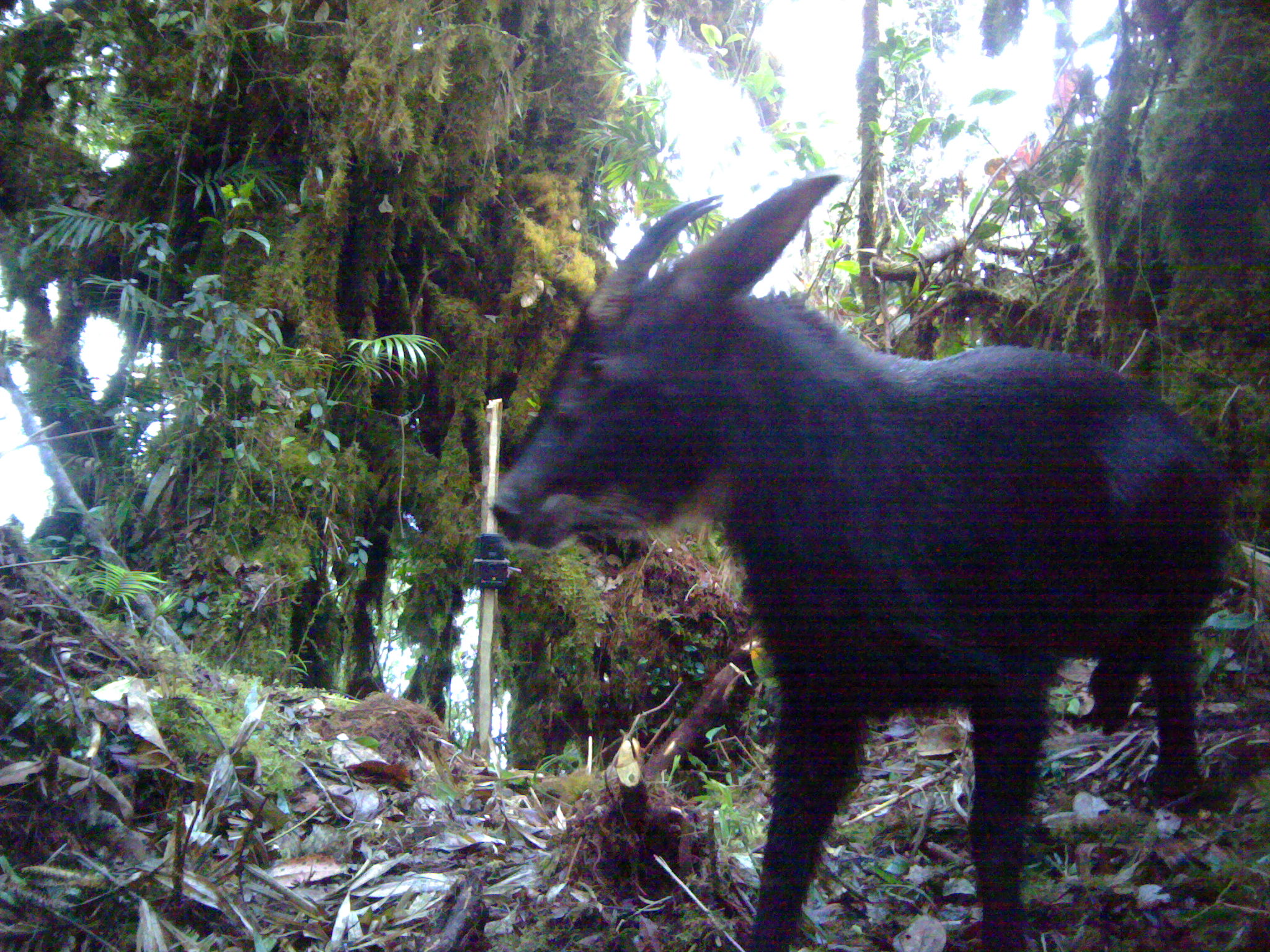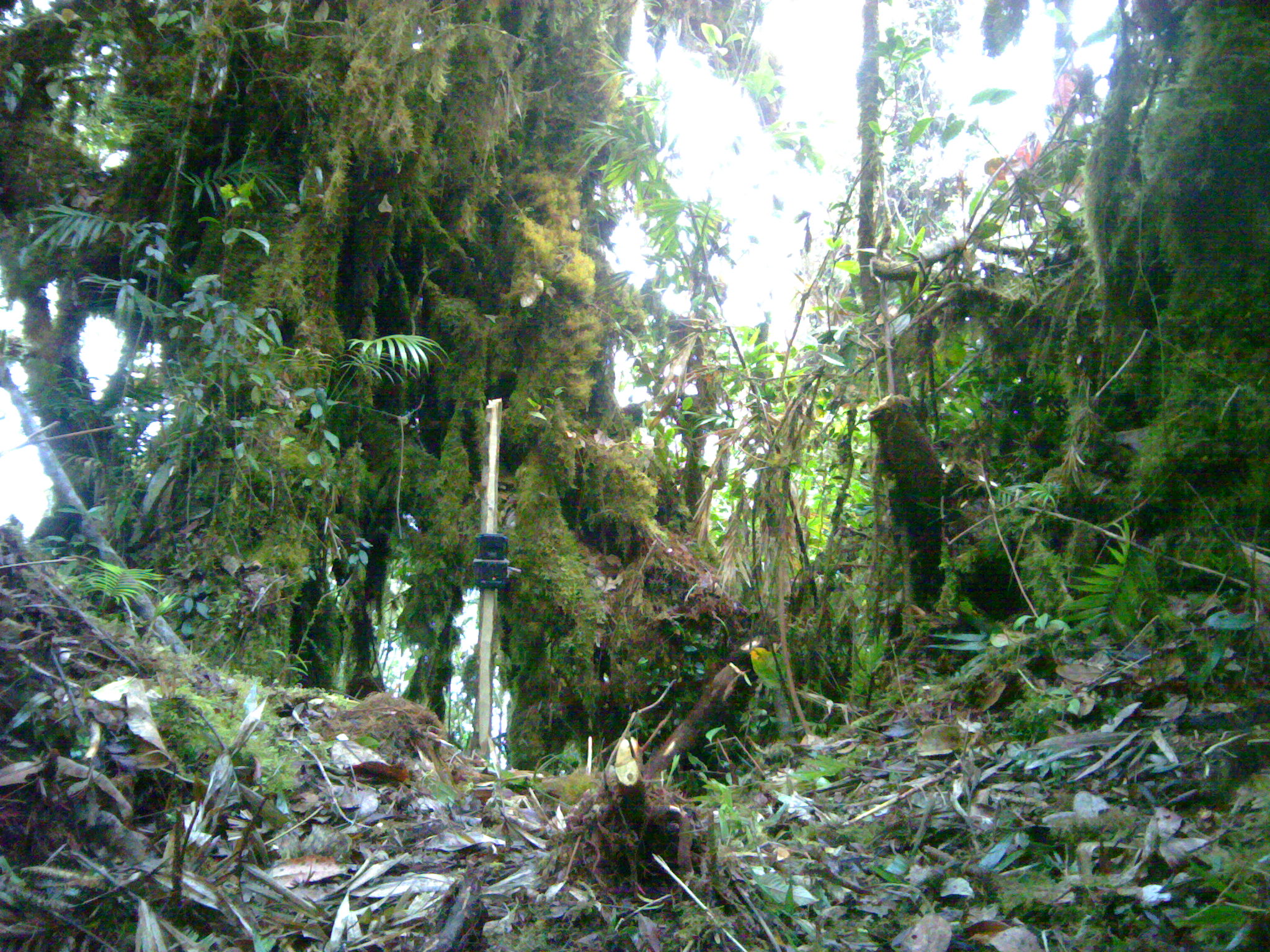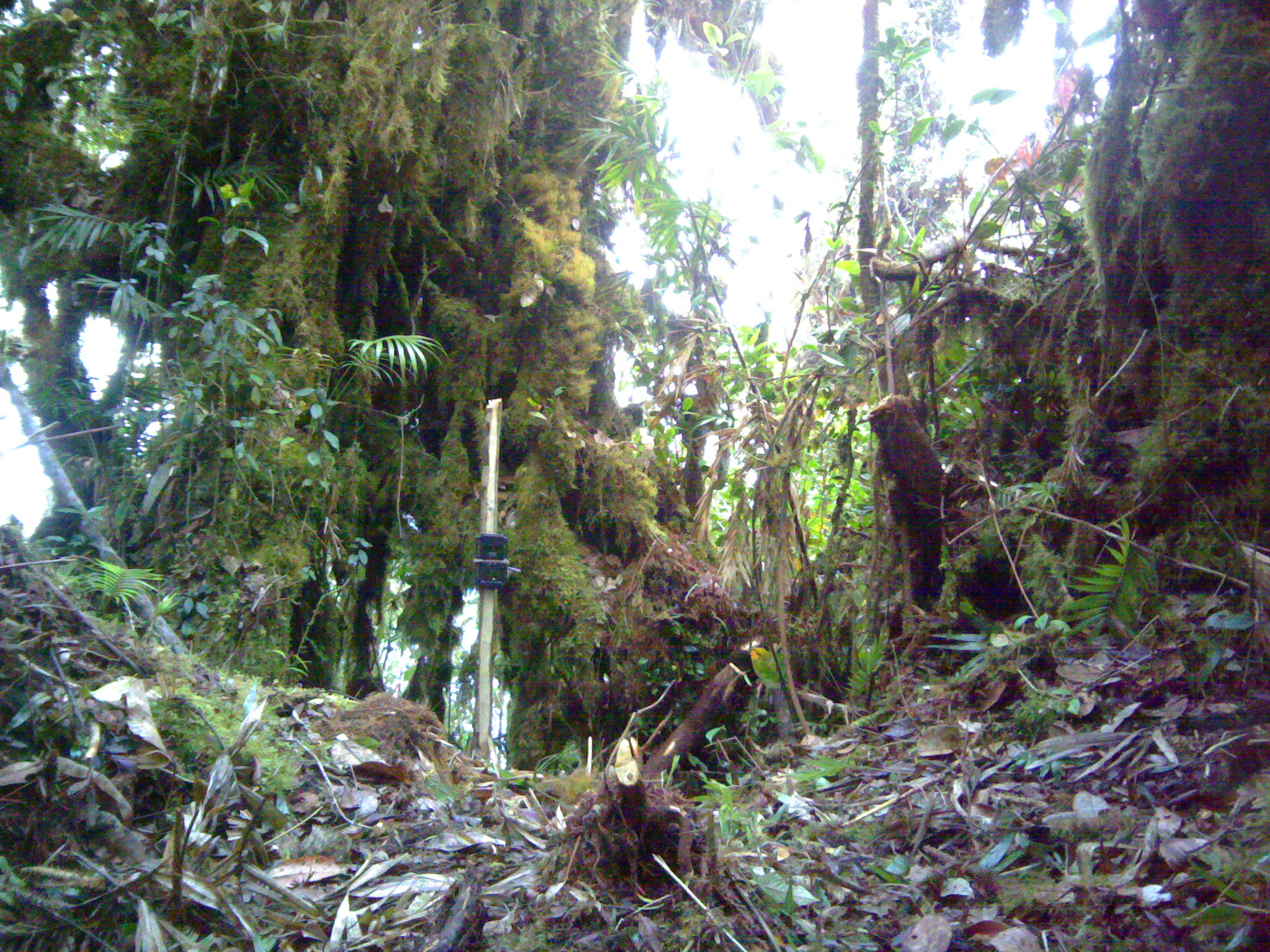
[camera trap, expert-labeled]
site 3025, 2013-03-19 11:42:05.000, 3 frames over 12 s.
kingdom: Animalia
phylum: Chordata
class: Mammalia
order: Artiodactyla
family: Bovidae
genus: Capricornis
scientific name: Capricornis sumatraensis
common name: southern serow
Capricornis sumatraensis (southern serow), count 1.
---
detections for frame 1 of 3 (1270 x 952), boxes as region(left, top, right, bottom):
capricornis sumatraensis: region(490, 169, 1232, 951)